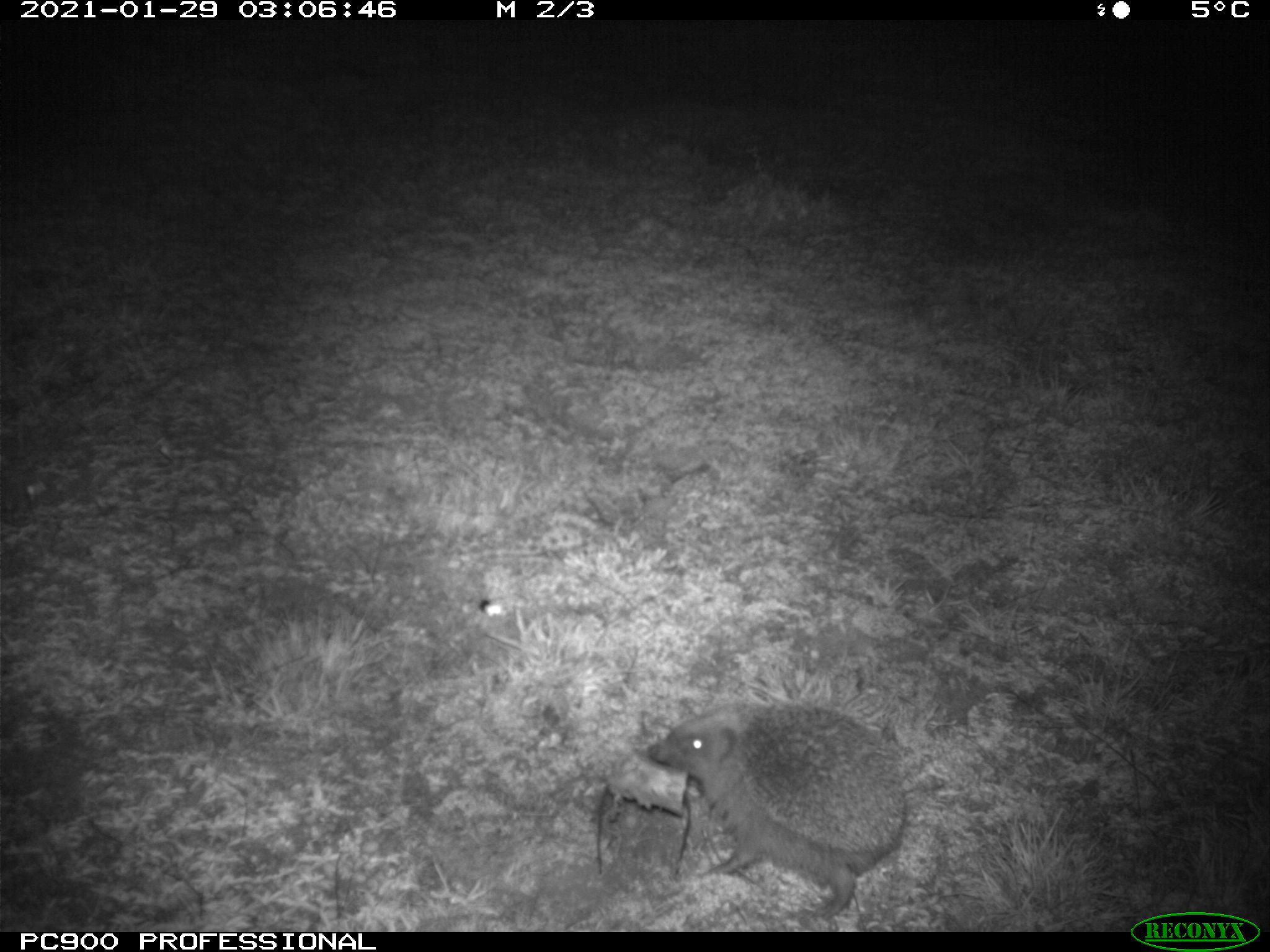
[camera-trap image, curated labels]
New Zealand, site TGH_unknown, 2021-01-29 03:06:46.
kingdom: Animalia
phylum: Chordata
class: Mammalia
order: Eulipotyphla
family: Erinaceidae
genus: Erinaceus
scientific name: Erinaceus europaeus europaeus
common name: european hedgehog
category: hedgehog